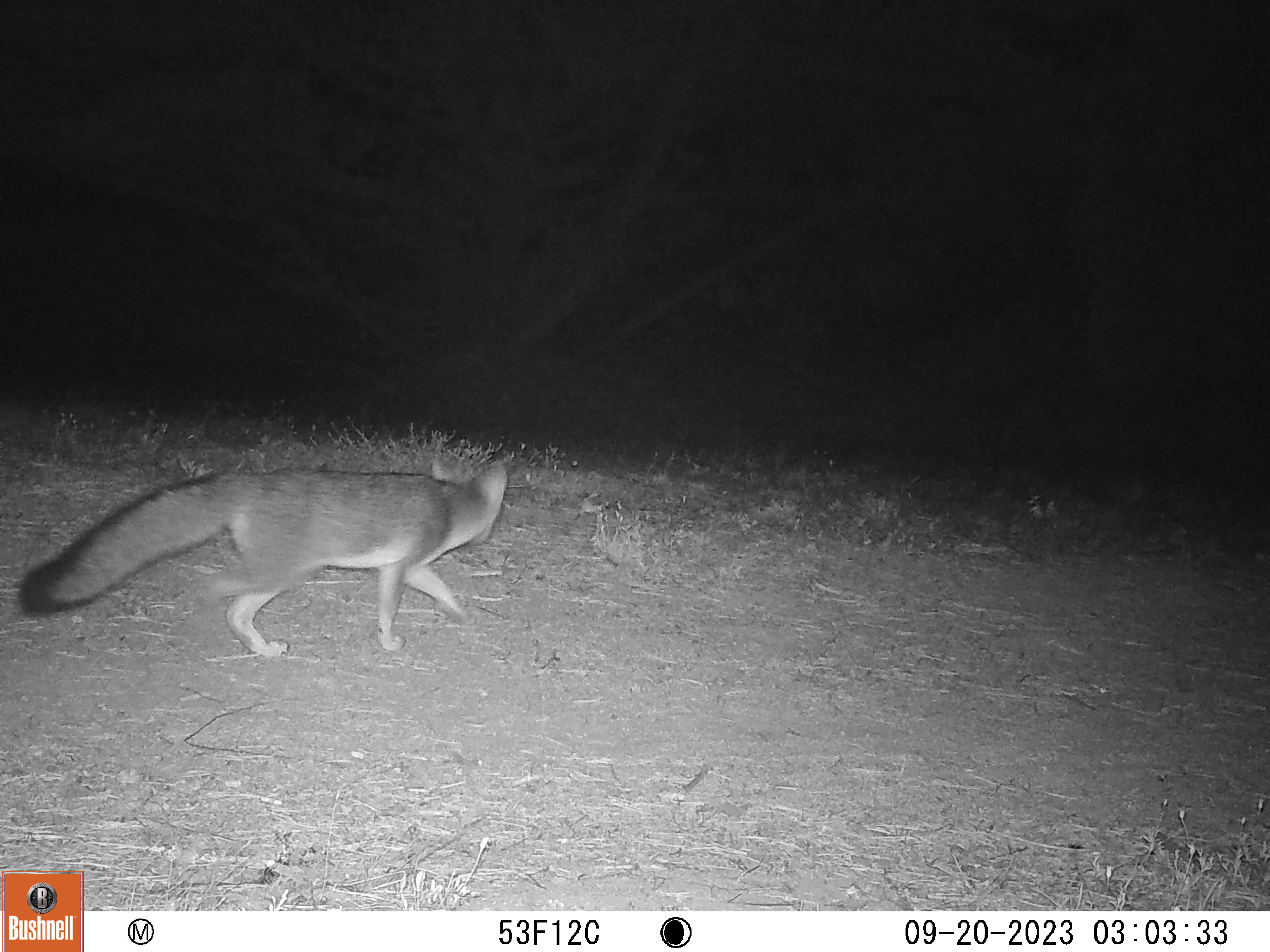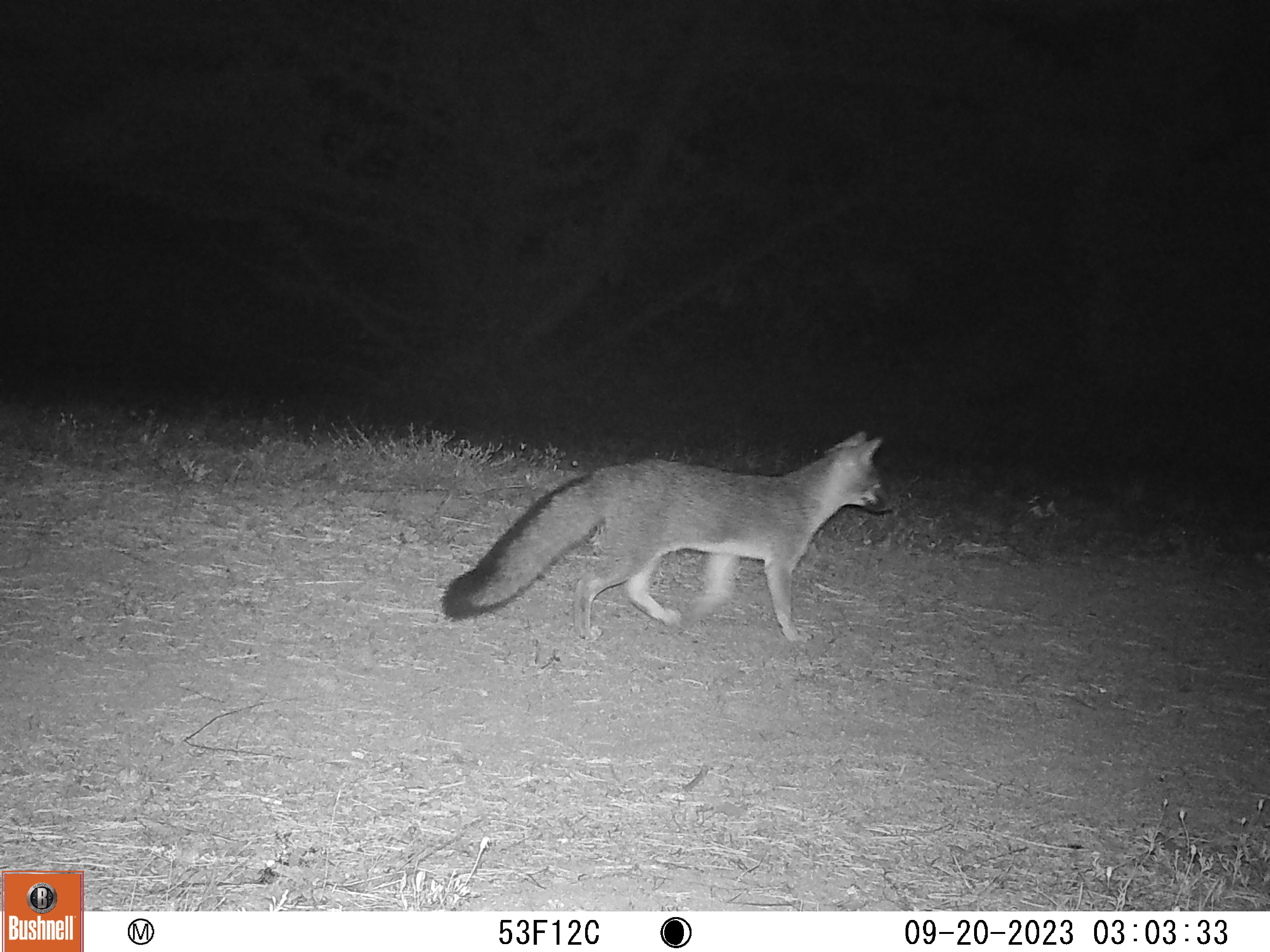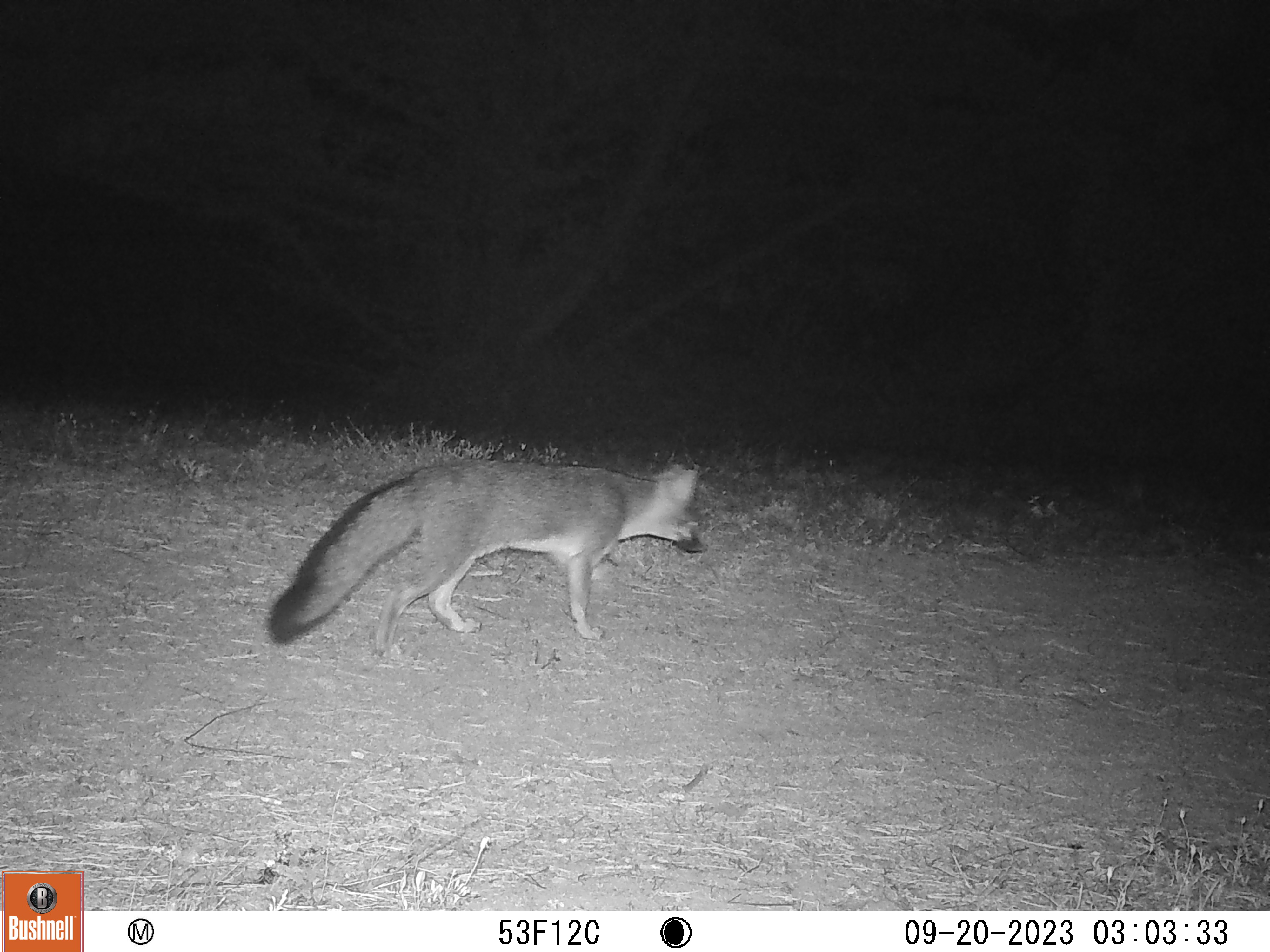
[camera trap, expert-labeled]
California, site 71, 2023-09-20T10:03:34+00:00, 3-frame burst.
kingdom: Animalia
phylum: Chordata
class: Mammalia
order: Carnivora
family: Canidae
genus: Urocyon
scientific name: Urocyon cinereoargenteus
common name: gray fox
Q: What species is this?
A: Gray fox (Urocyon cinereoargenteus).